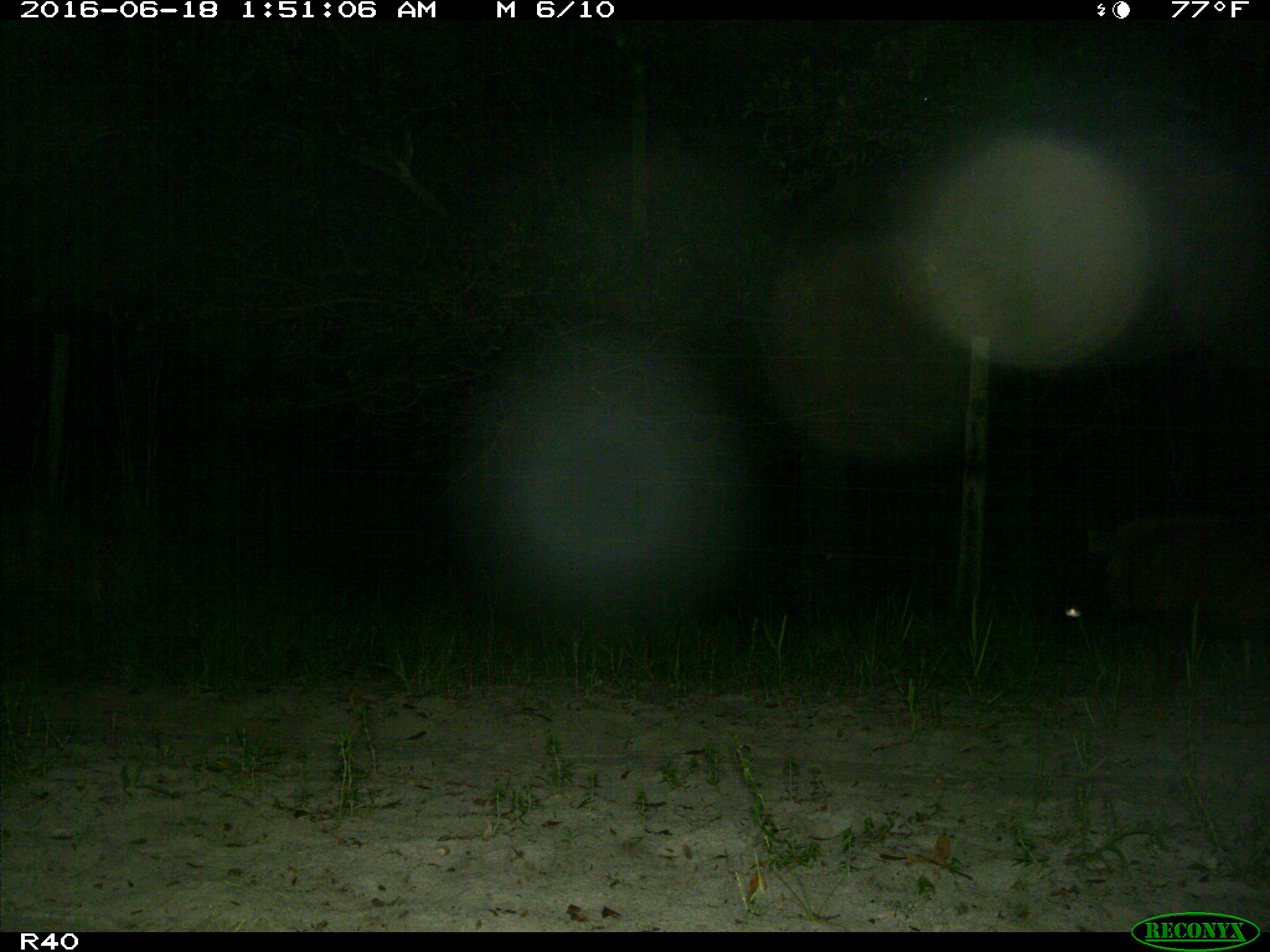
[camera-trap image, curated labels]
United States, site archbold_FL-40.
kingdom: Animalia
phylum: Chordata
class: Mammalia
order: Artiodactyla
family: Suidae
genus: Sus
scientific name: Sus scrofa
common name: wild boar